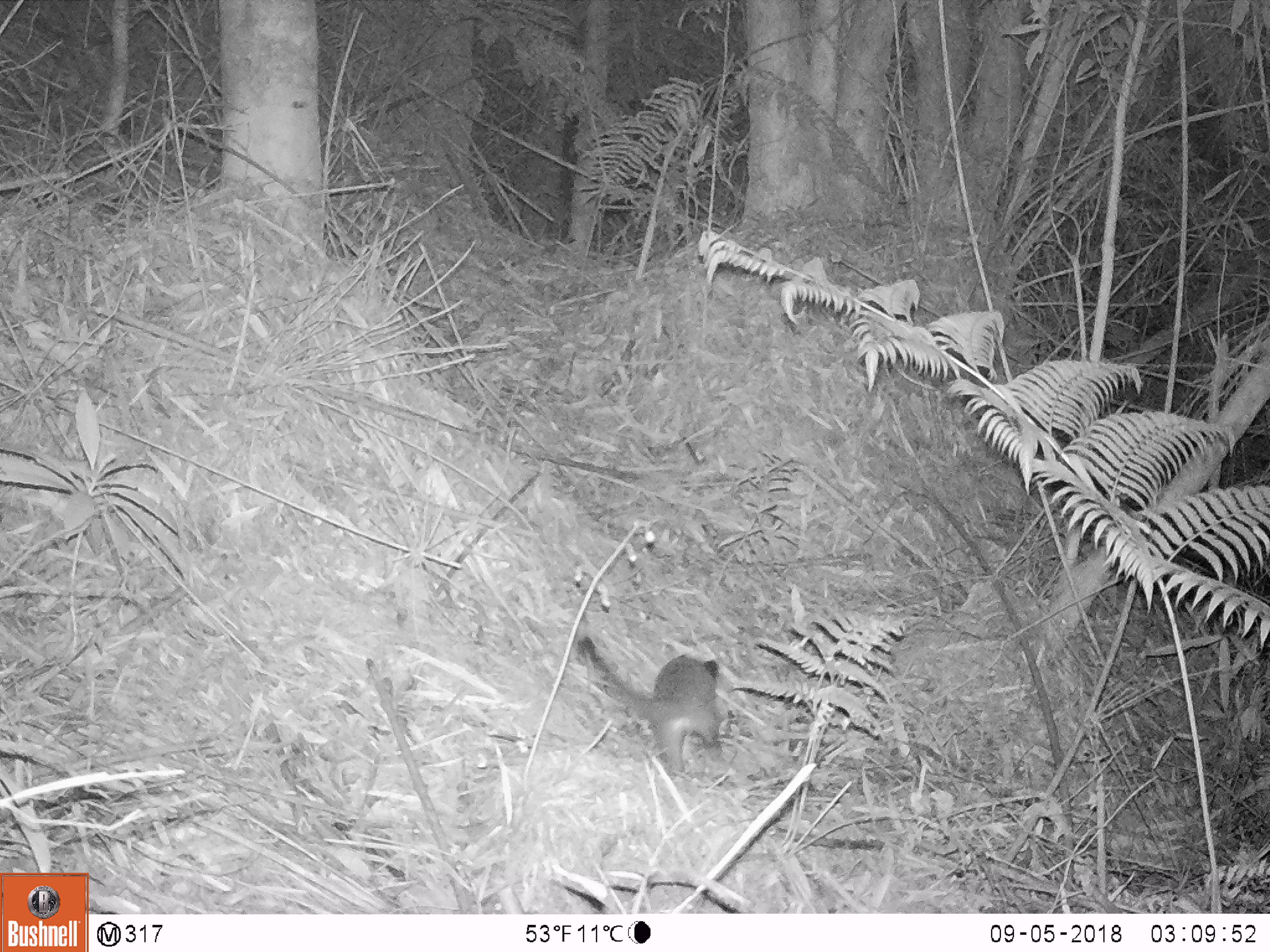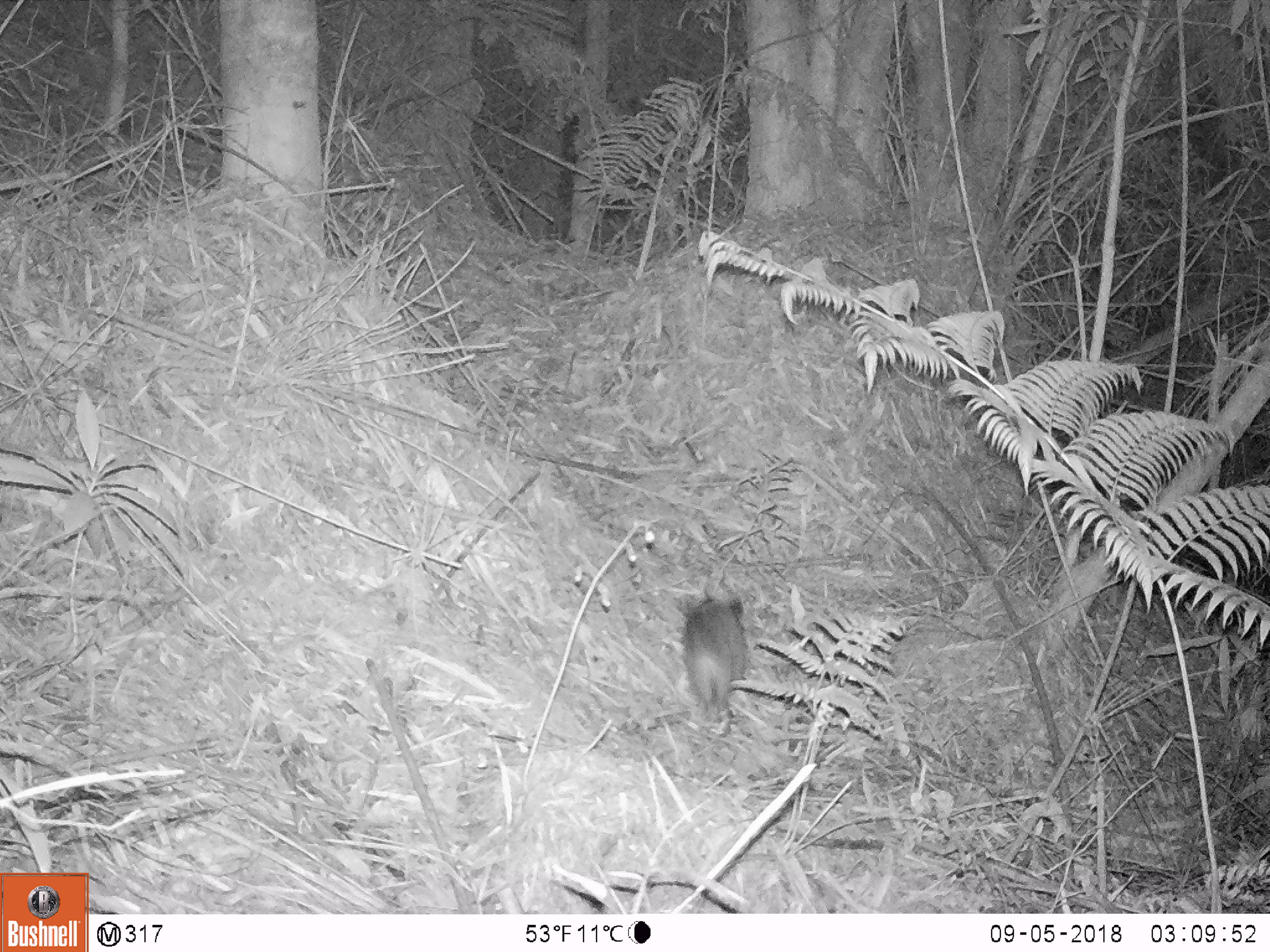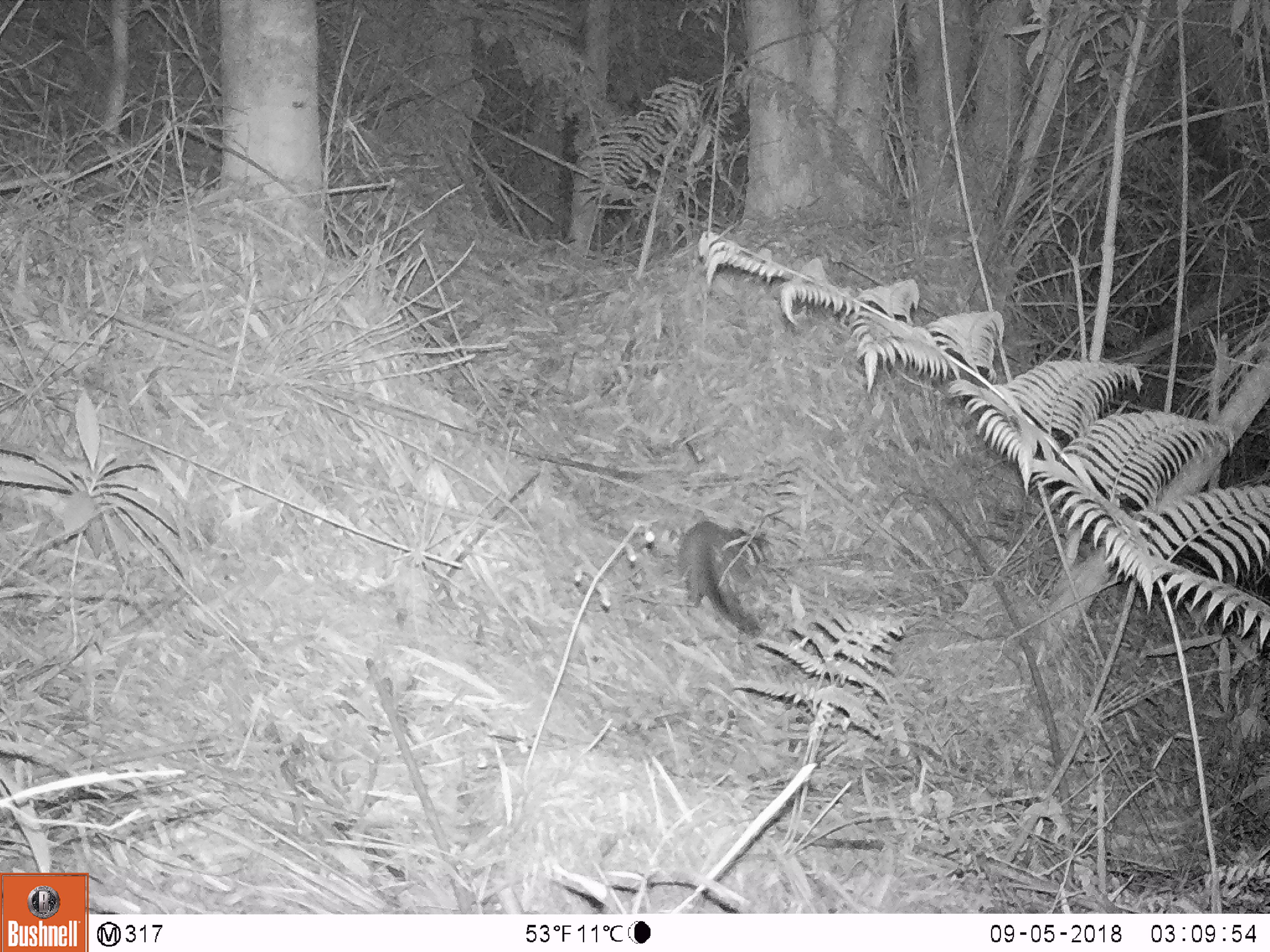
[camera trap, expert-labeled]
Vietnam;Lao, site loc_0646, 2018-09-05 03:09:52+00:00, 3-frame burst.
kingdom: Animalia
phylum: Chordata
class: Mammalia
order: Carnivora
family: Viverridae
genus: Paguma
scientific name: Paguma larvata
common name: masked palm civet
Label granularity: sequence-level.